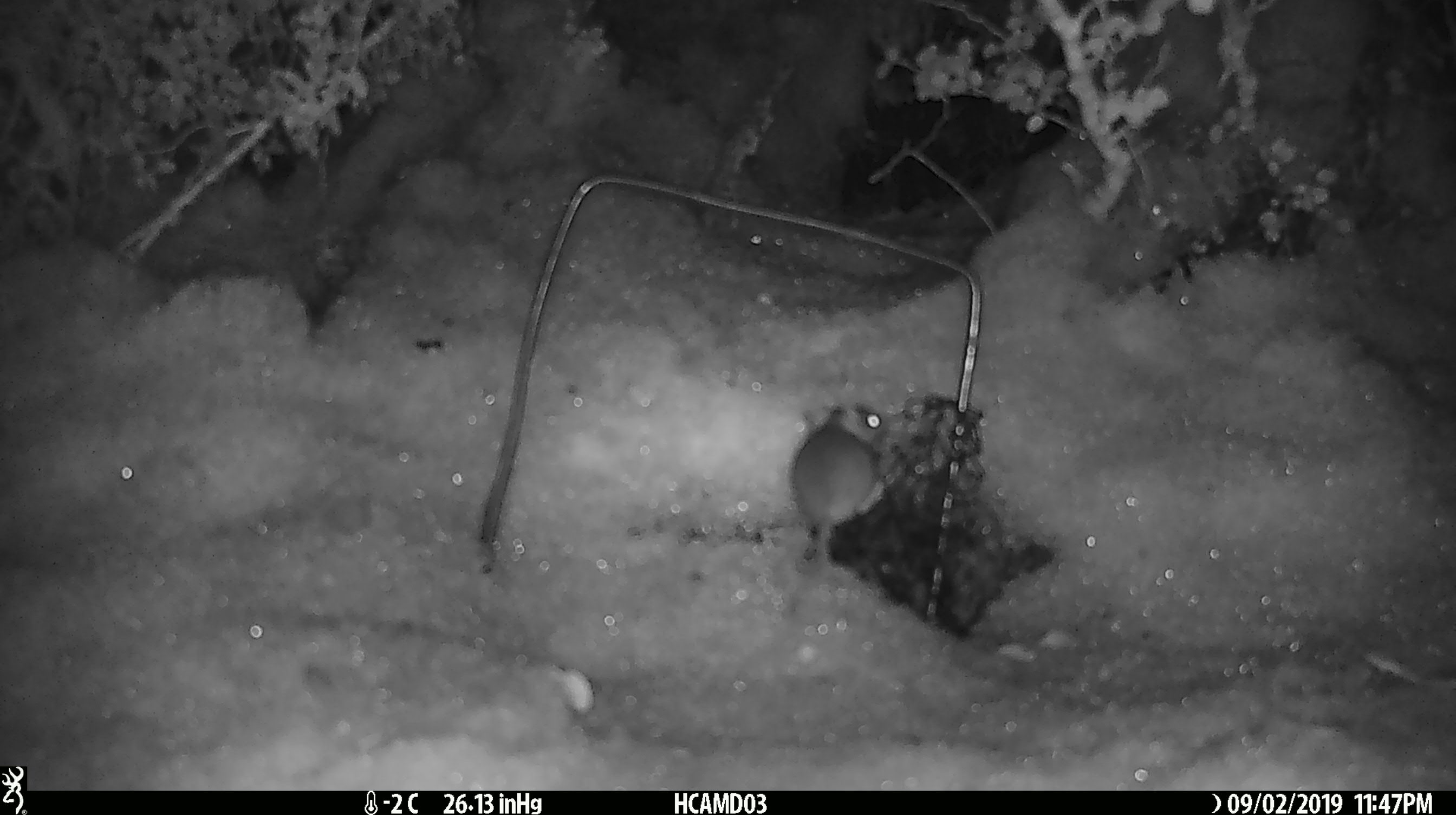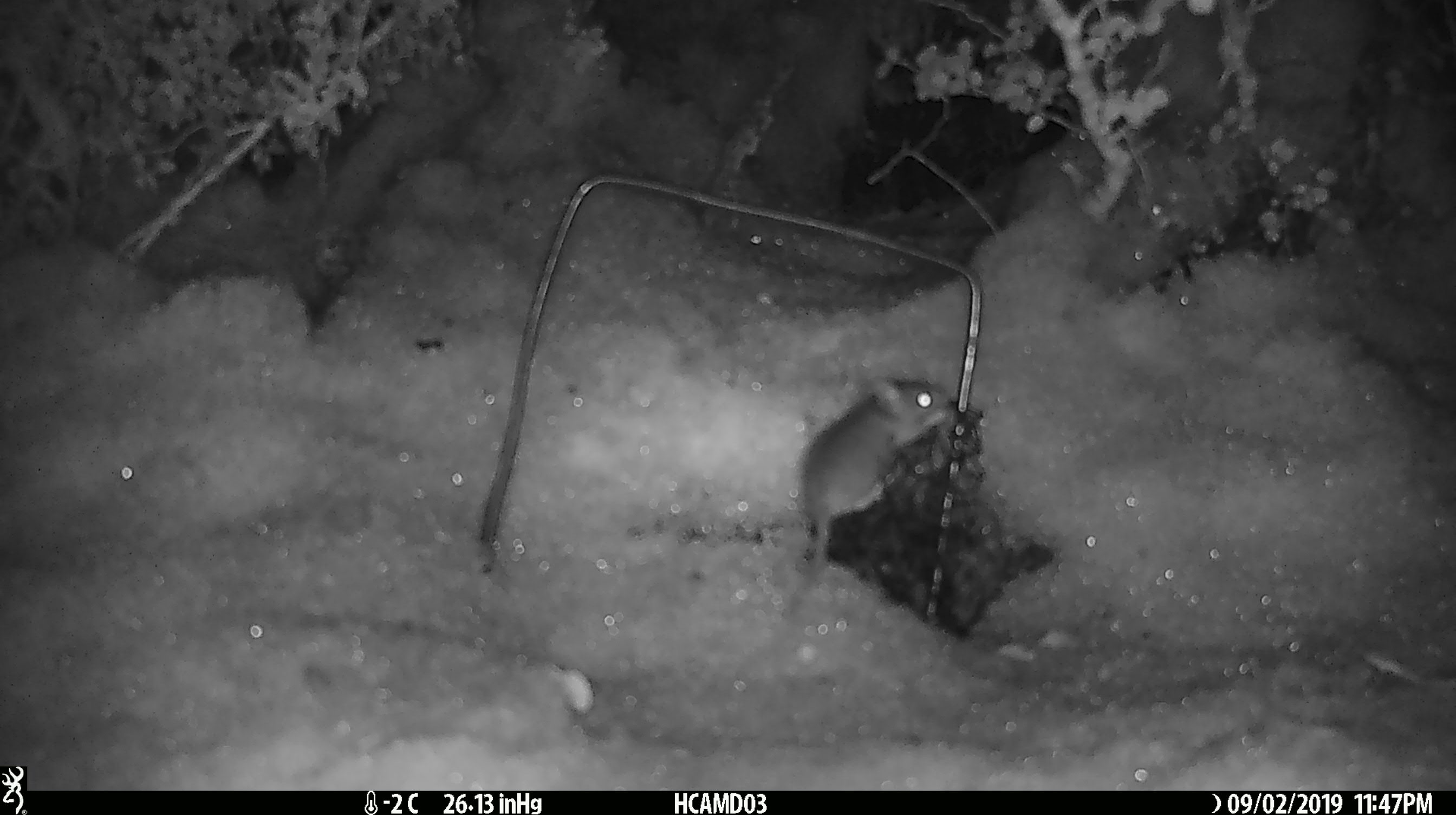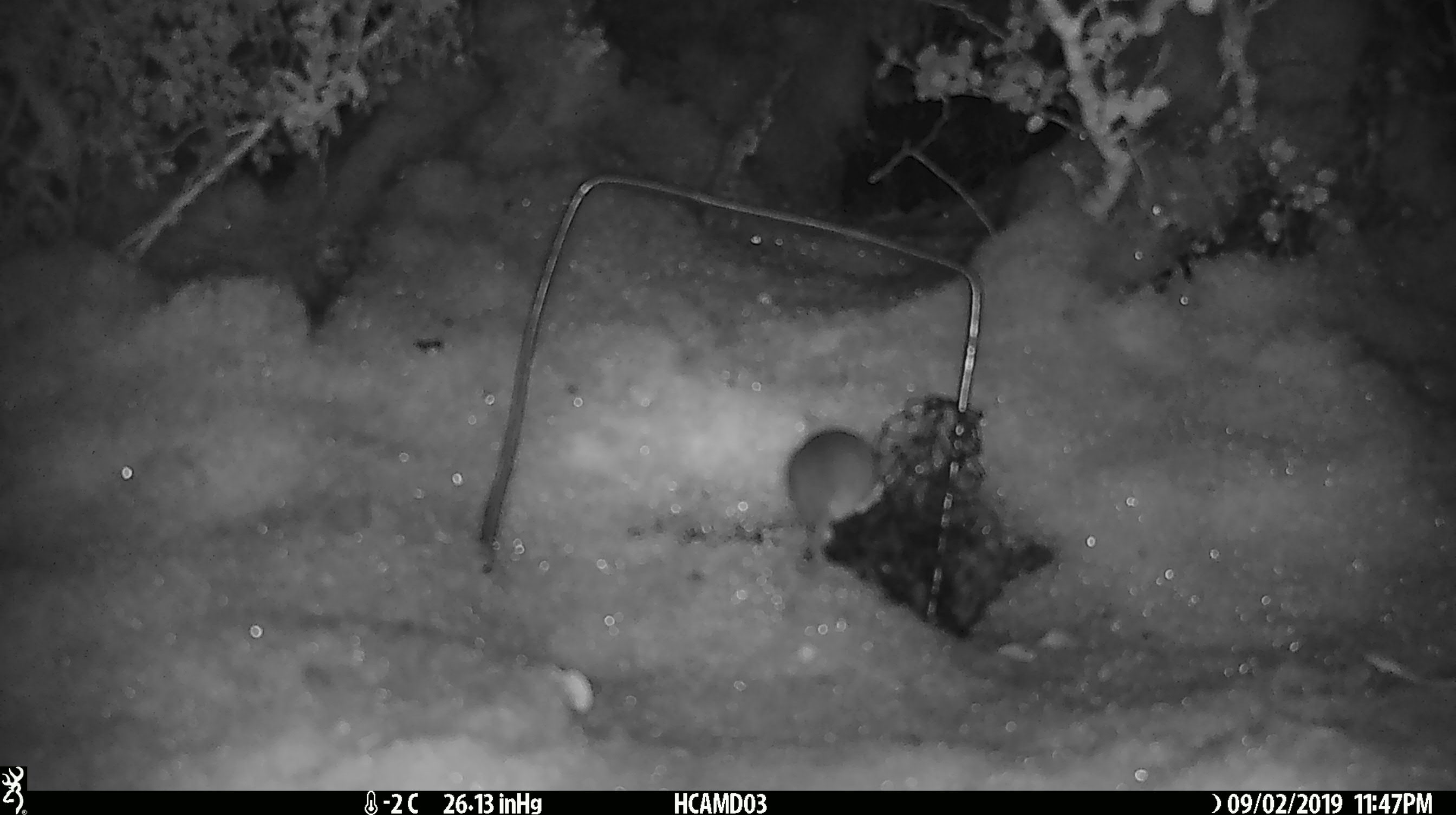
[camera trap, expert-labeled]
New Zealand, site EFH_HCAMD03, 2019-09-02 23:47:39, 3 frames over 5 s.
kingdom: Animalia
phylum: Chordata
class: Mammalia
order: Rodentia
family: Muridae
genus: Mus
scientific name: Mus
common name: mouse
Mouse (Mus).